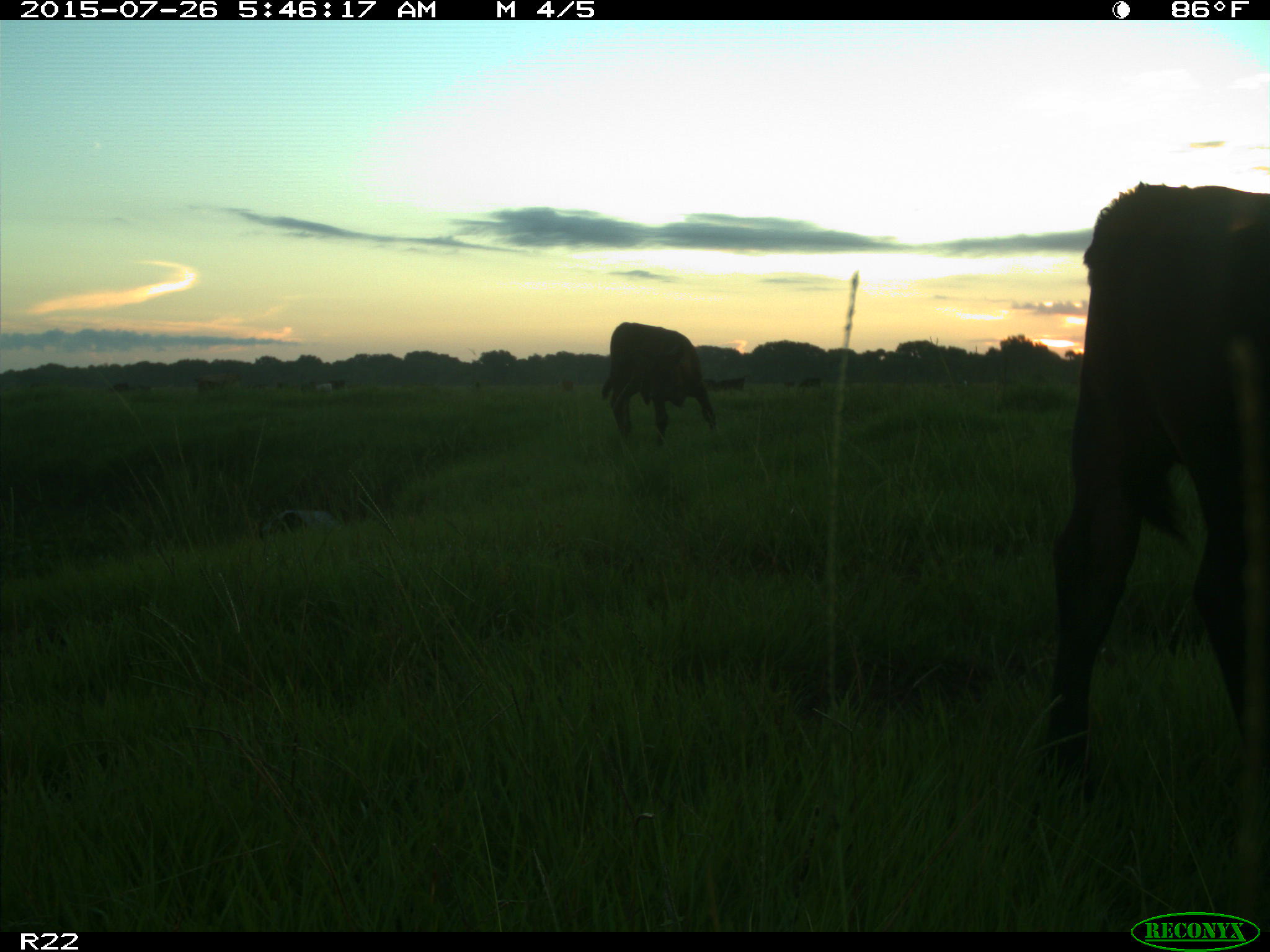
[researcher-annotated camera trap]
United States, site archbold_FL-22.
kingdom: Animalia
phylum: Chordata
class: Mammalia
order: Artiodactyla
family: Bovidae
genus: Bos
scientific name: Bos taurus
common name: domestic cow